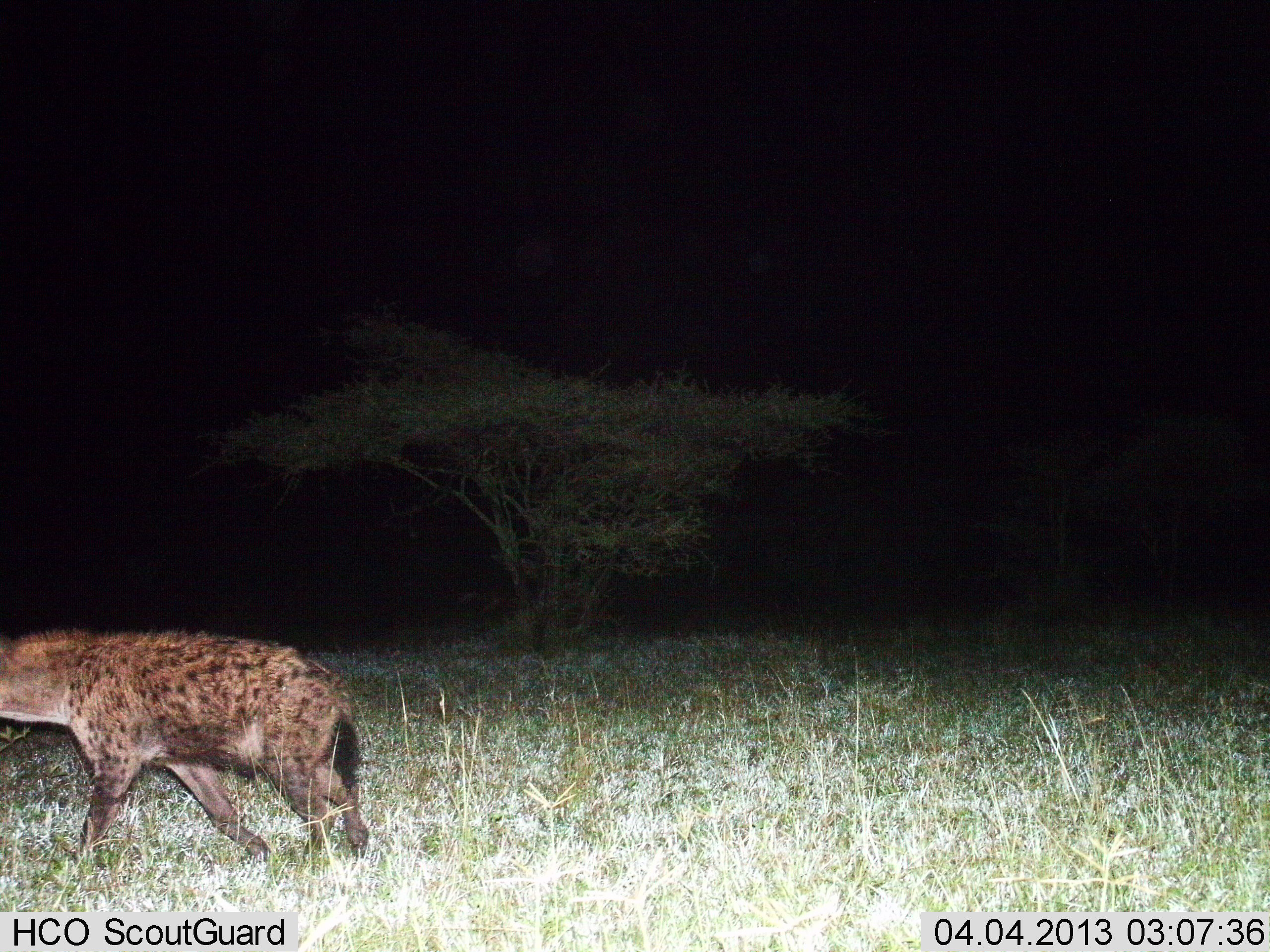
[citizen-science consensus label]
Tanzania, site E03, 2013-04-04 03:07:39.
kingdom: Animalia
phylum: Chordata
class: Mammalia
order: Carnivora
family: Hyaenidae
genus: Crocuta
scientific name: Crocuta crocuta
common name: spotted hyena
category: hyenaspotted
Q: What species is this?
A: Hyenaspotted (spotted hyena) (Crocuta crocuta).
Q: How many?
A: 1.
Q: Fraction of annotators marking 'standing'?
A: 8%.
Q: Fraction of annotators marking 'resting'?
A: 0%.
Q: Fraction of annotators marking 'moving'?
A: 96%.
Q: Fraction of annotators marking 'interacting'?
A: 0%.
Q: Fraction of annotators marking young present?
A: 0%.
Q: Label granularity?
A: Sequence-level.